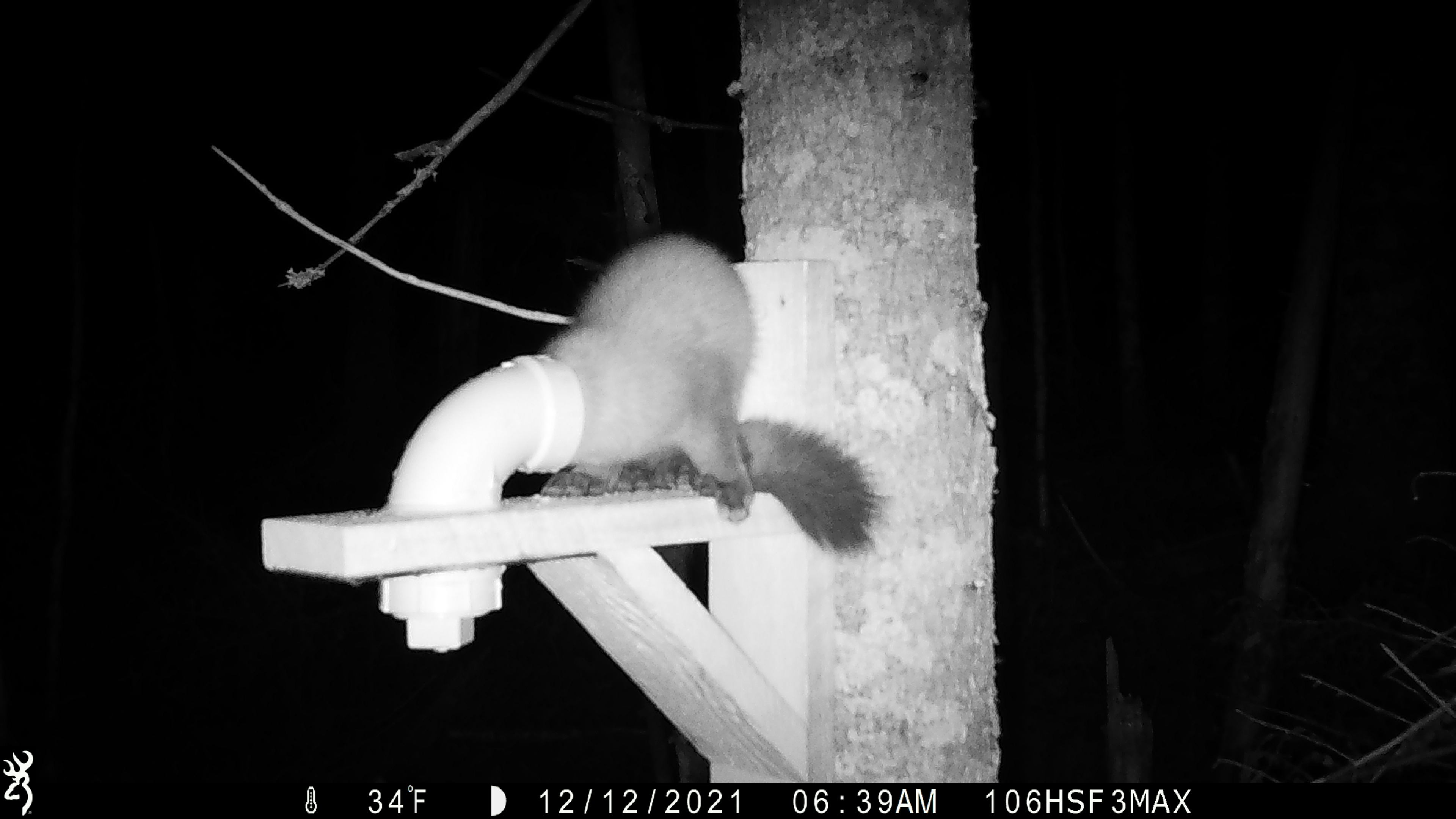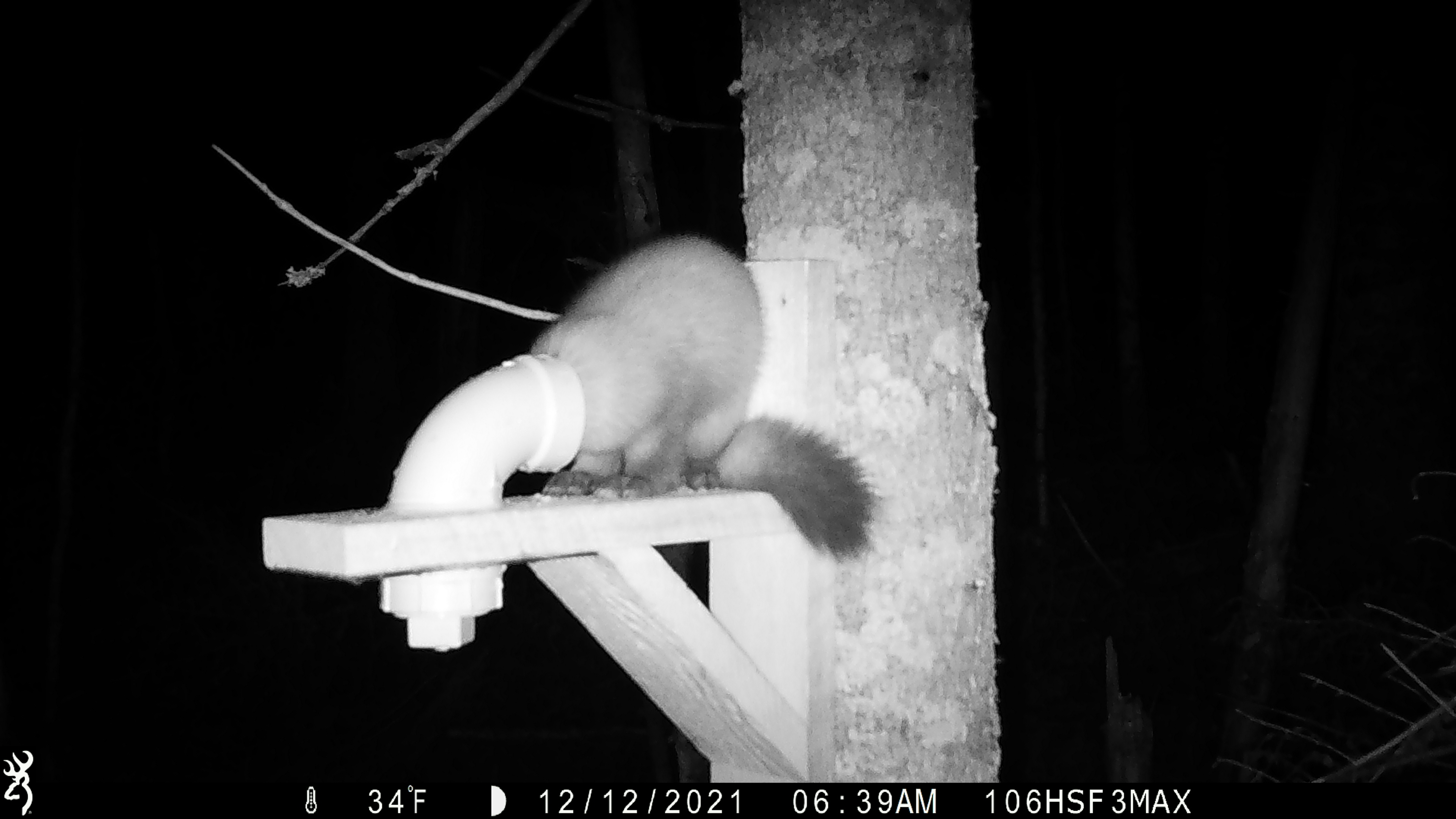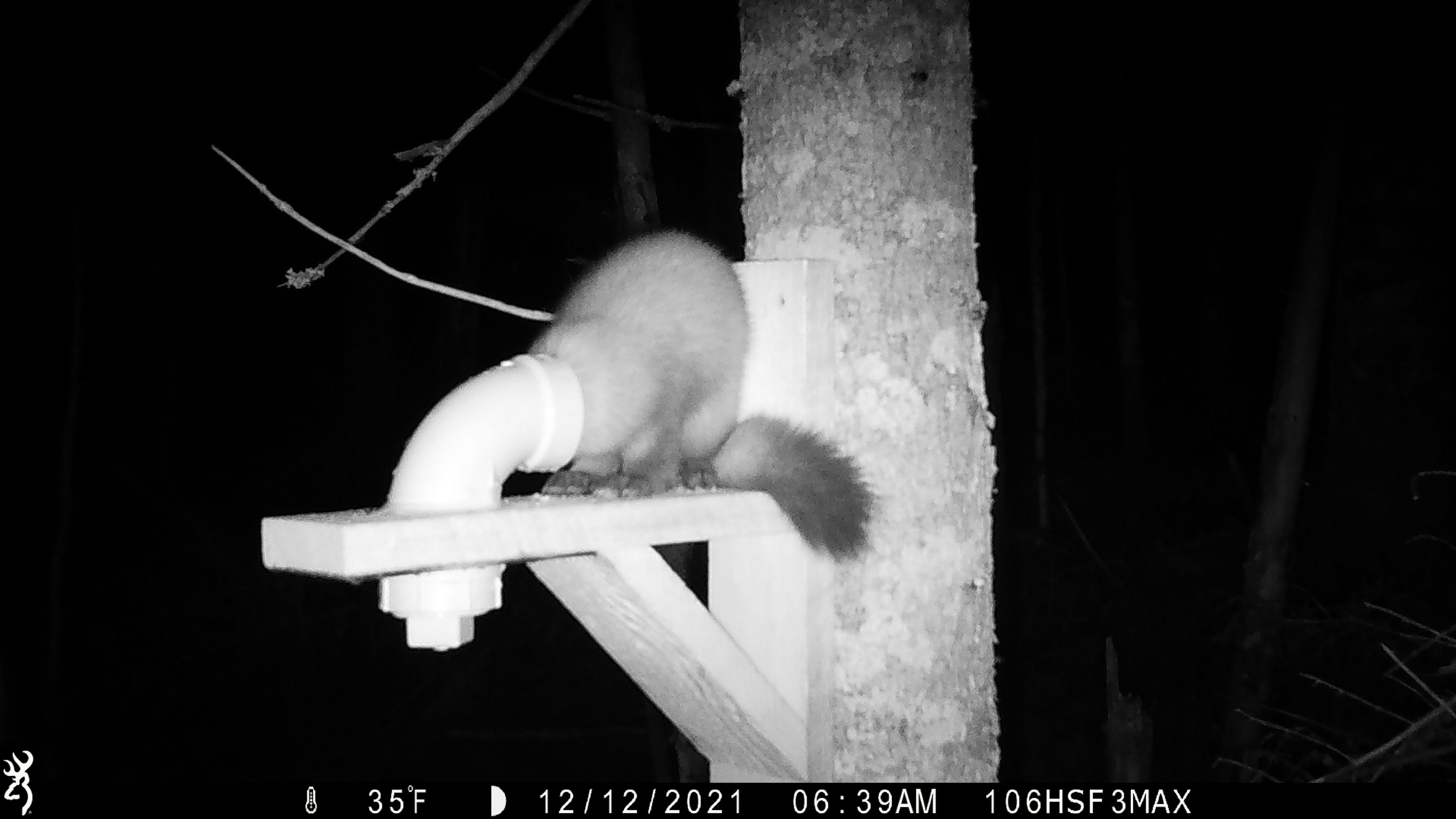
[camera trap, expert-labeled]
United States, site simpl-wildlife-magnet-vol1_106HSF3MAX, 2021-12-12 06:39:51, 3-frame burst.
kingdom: Animalia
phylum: Chordata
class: Mammalia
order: Carnivora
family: Mustelidae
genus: Martes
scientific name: Martes americana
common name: american marten